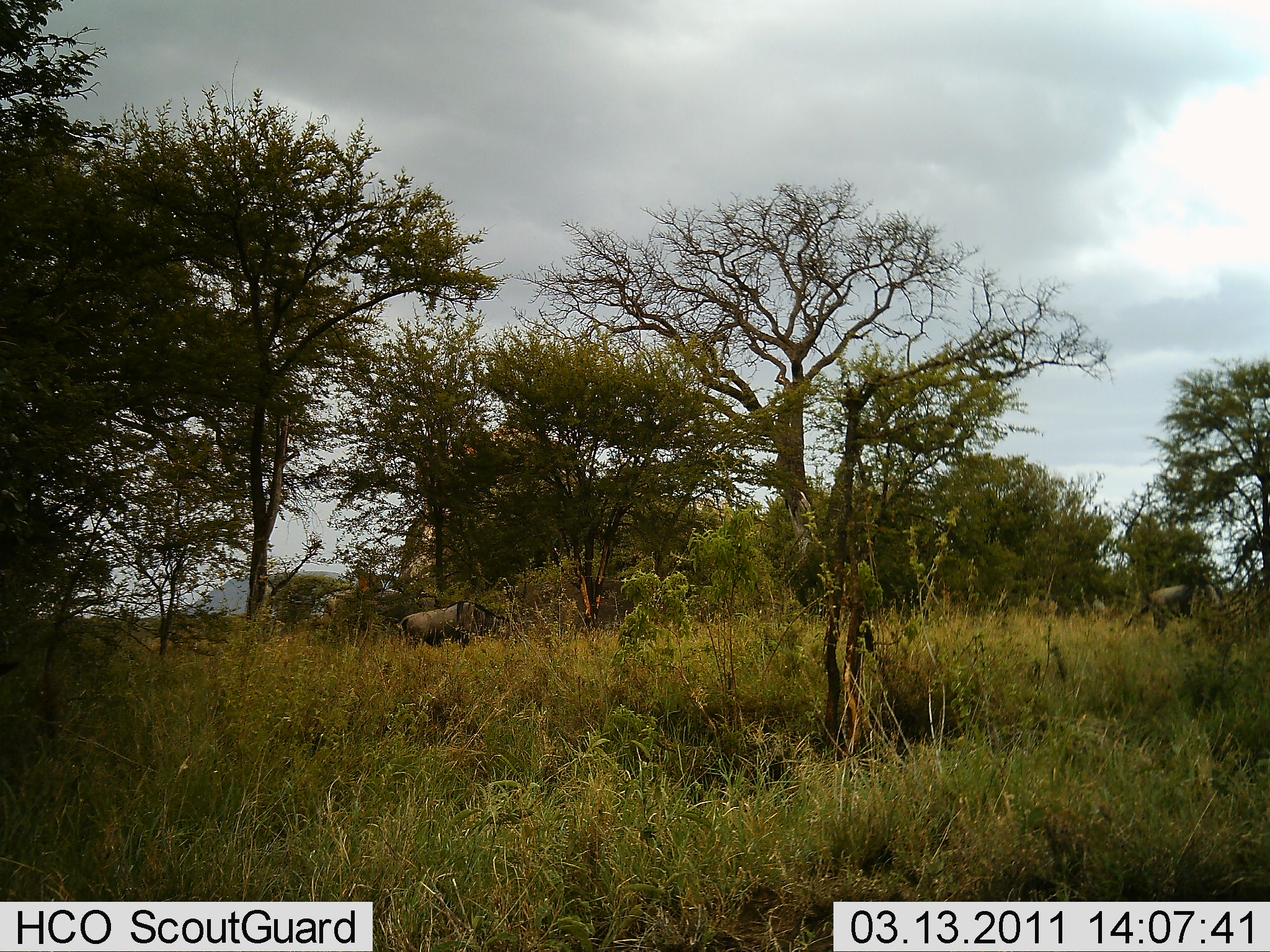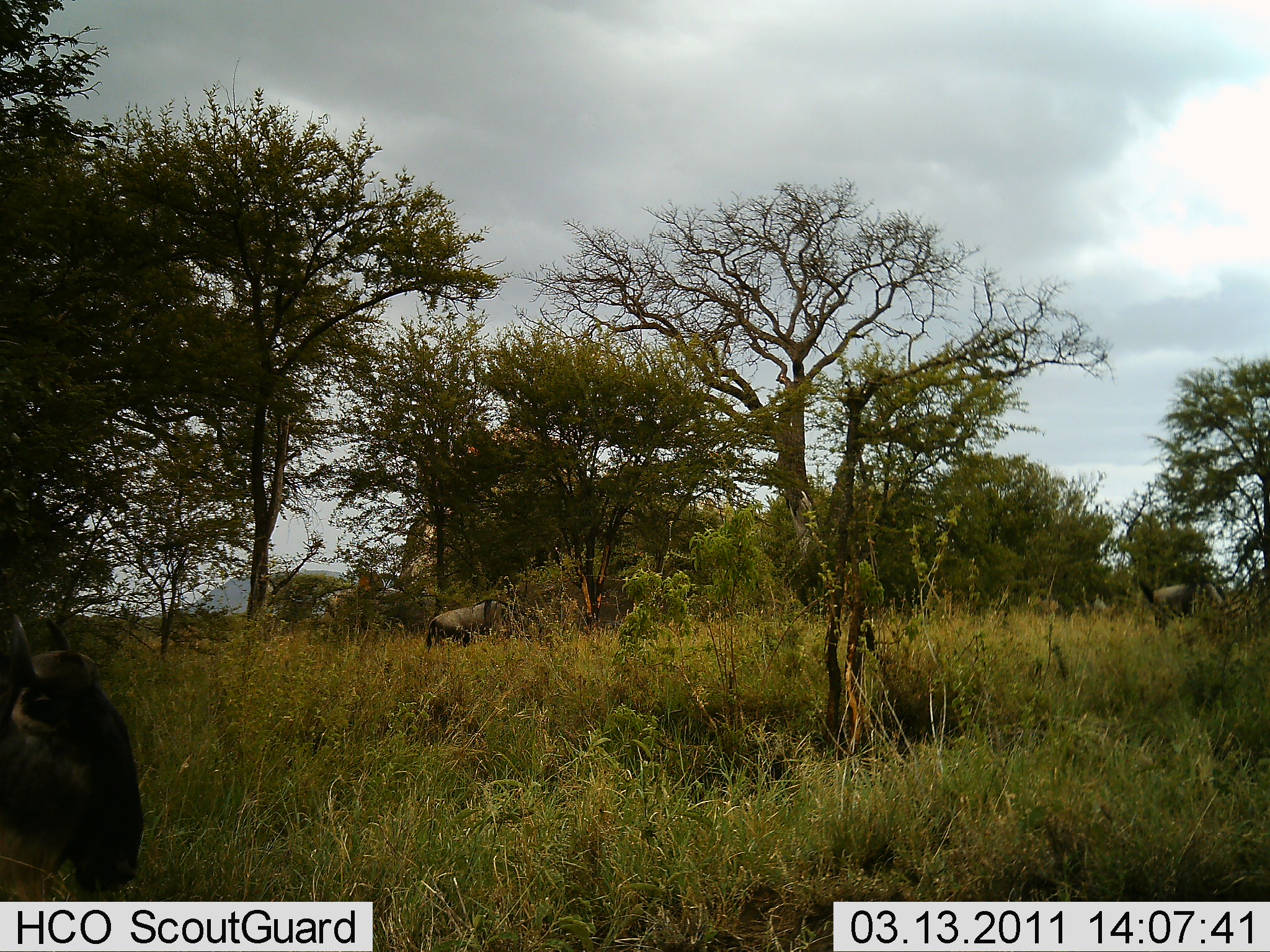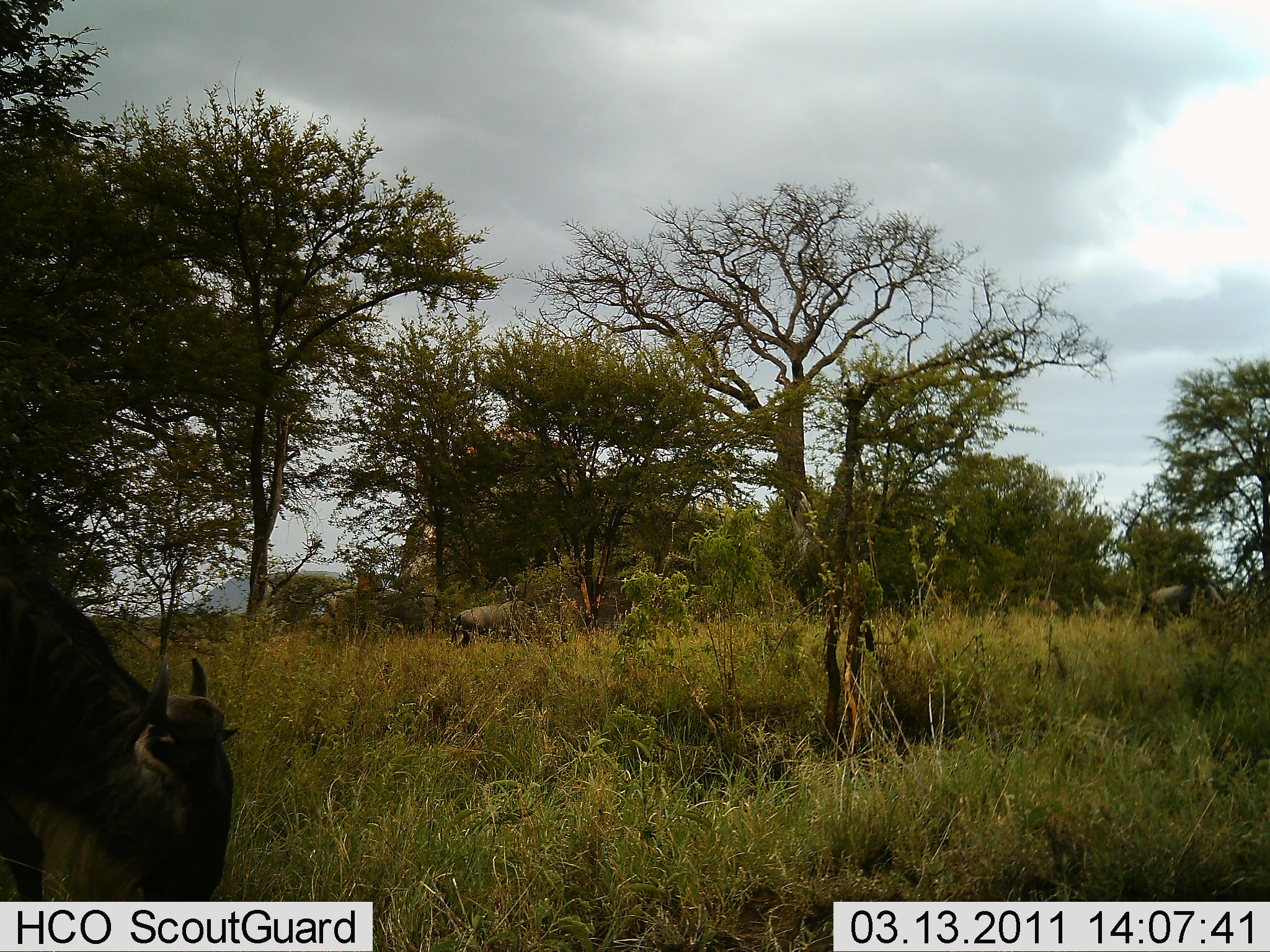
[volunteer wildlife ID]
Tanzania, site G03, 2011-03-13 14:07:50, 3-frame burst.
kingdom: Animalia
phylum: Chordata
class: Mammalia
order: Artiodactyla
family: Bovidae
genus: Connochaetes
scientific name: Connochaetes taurinus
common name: blue wildebeest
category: wildebeest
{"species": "wildebeest (blue wildebeest) (Connochaetes taurinus)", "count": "3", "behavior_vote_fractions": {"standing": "30%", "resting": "0%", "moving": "30%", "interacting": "0%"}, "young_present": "0%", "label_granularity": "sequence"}